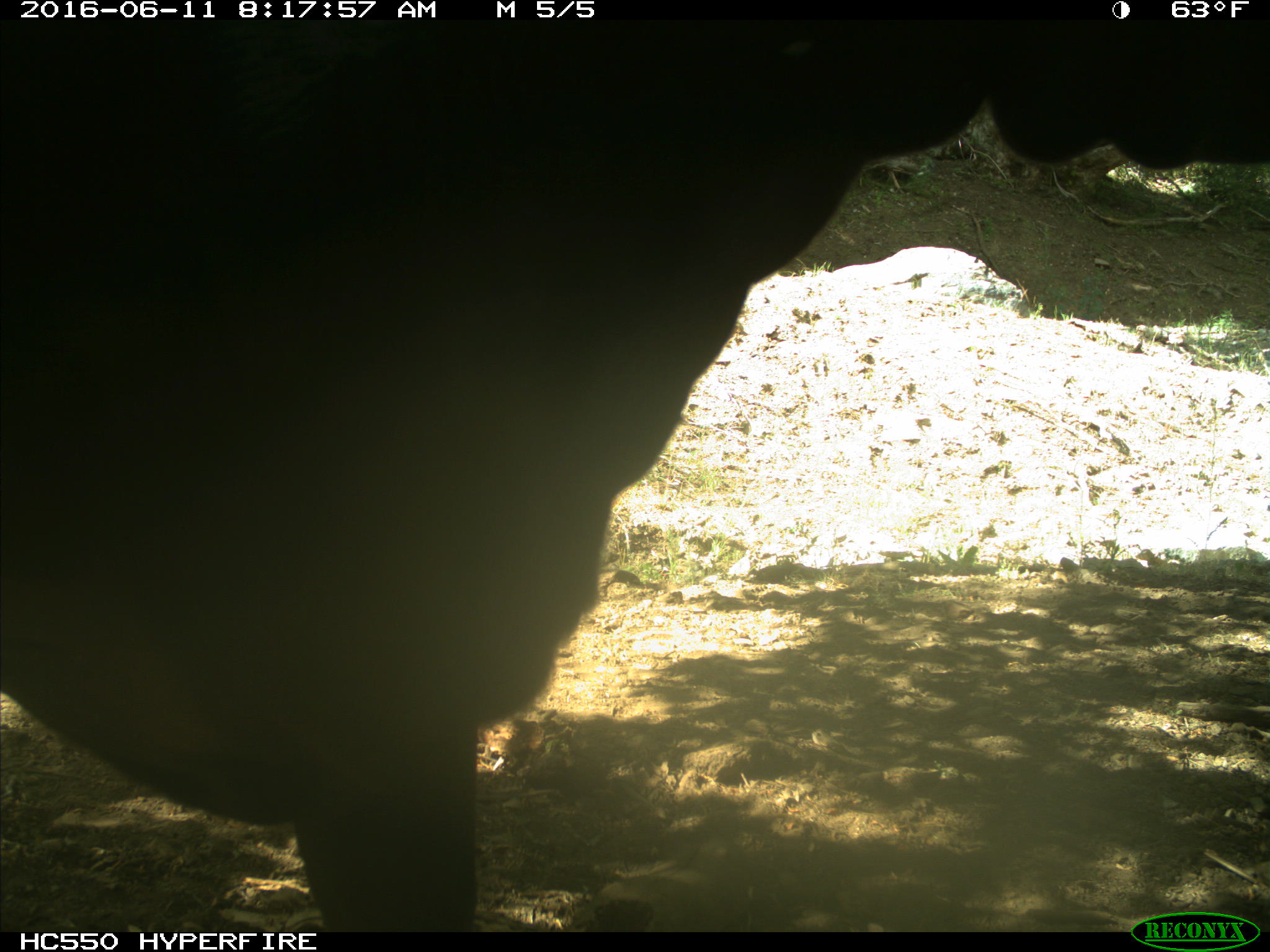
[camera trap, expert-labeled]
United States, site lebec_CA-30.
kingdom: Animalia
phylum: Chordata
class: Mammalia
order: Artiodactyla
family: Bovidae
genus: Bos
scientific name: Bos taurus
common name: domestic cow